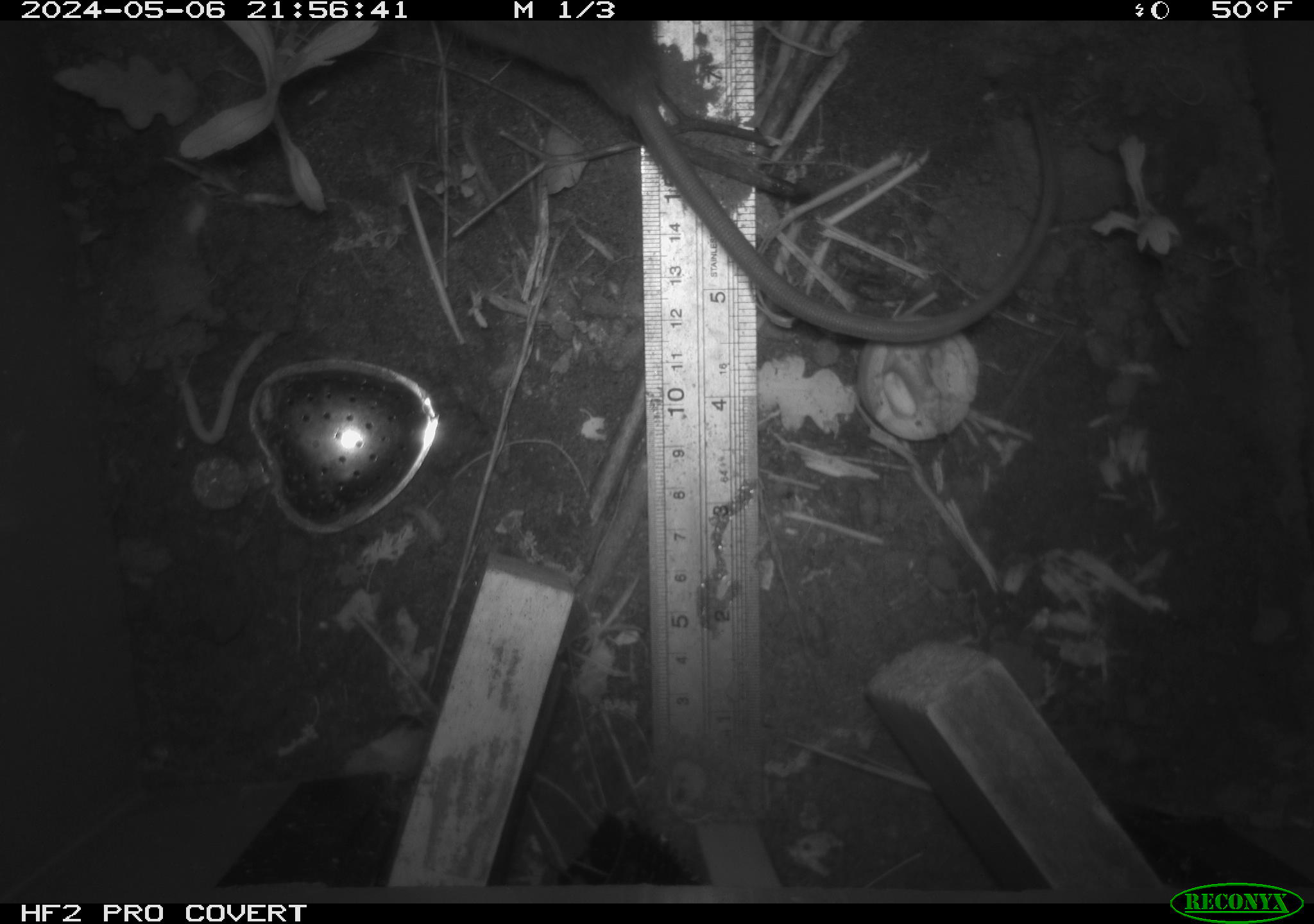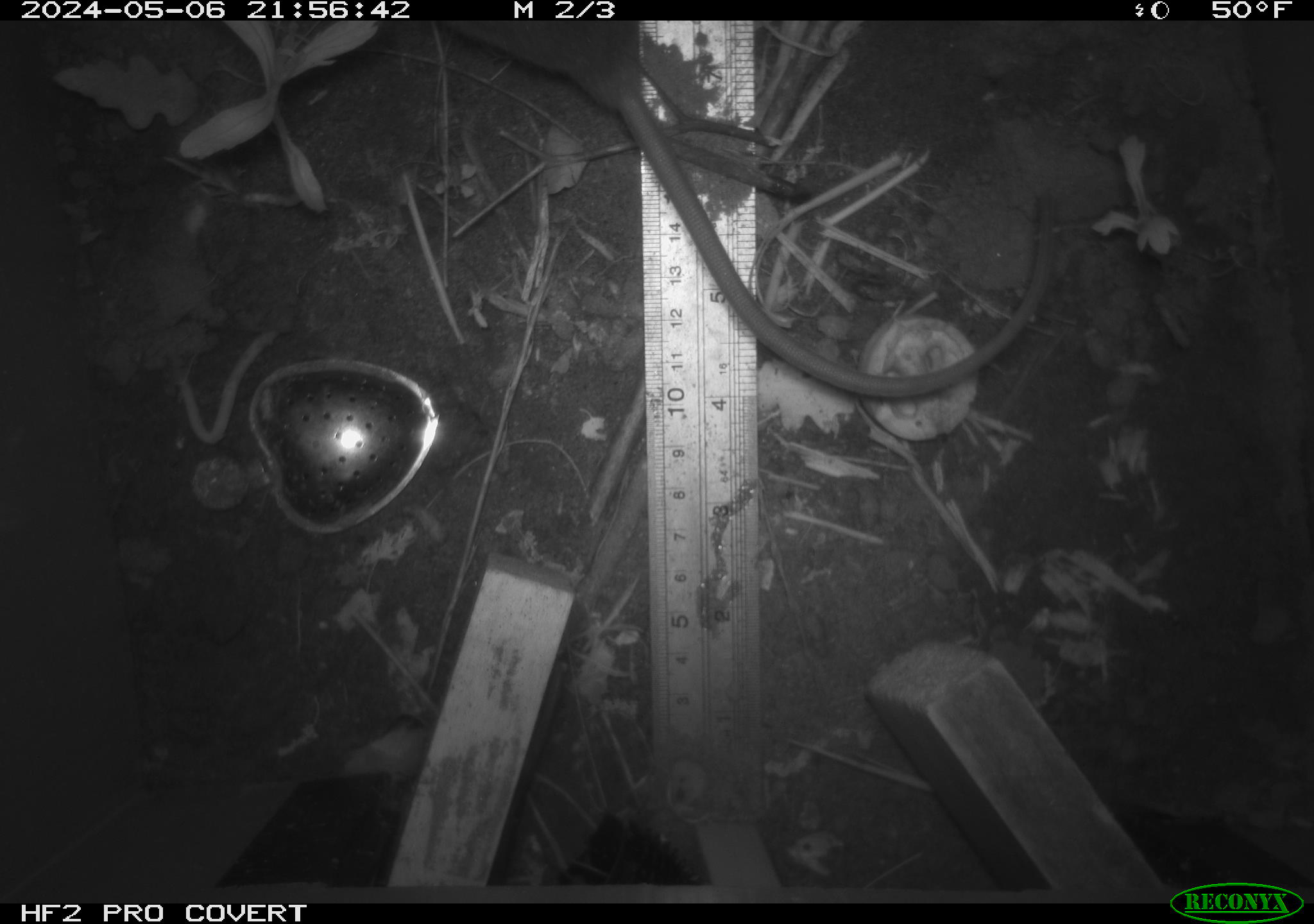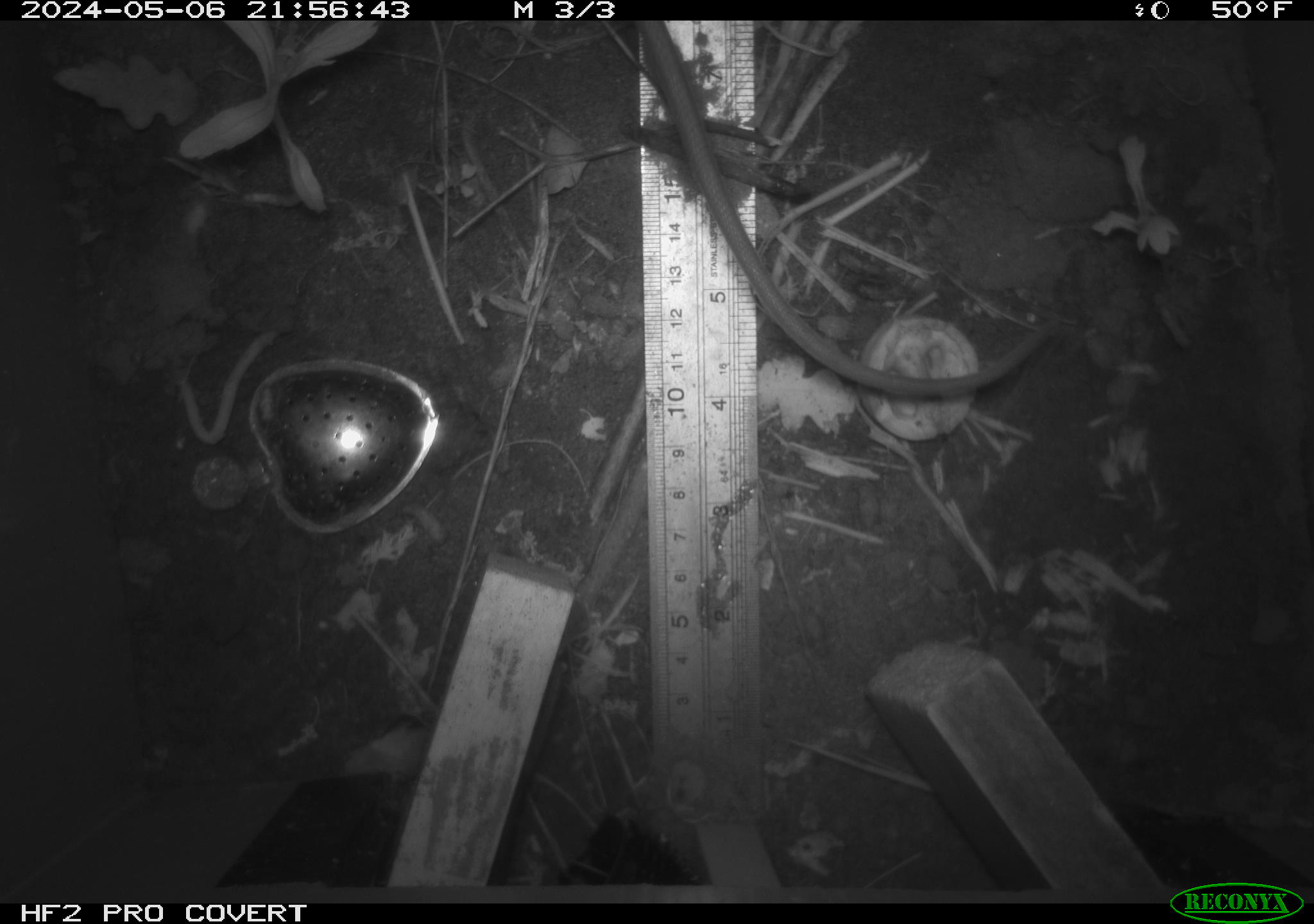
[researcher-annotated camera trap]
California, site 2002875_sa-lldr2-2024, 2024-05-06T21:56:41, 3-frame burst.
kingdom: Animalia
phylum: Chordata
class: Mammalia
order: Rodentia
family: Muridae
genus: Rattus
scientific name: Rattus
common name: rat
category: rattus species